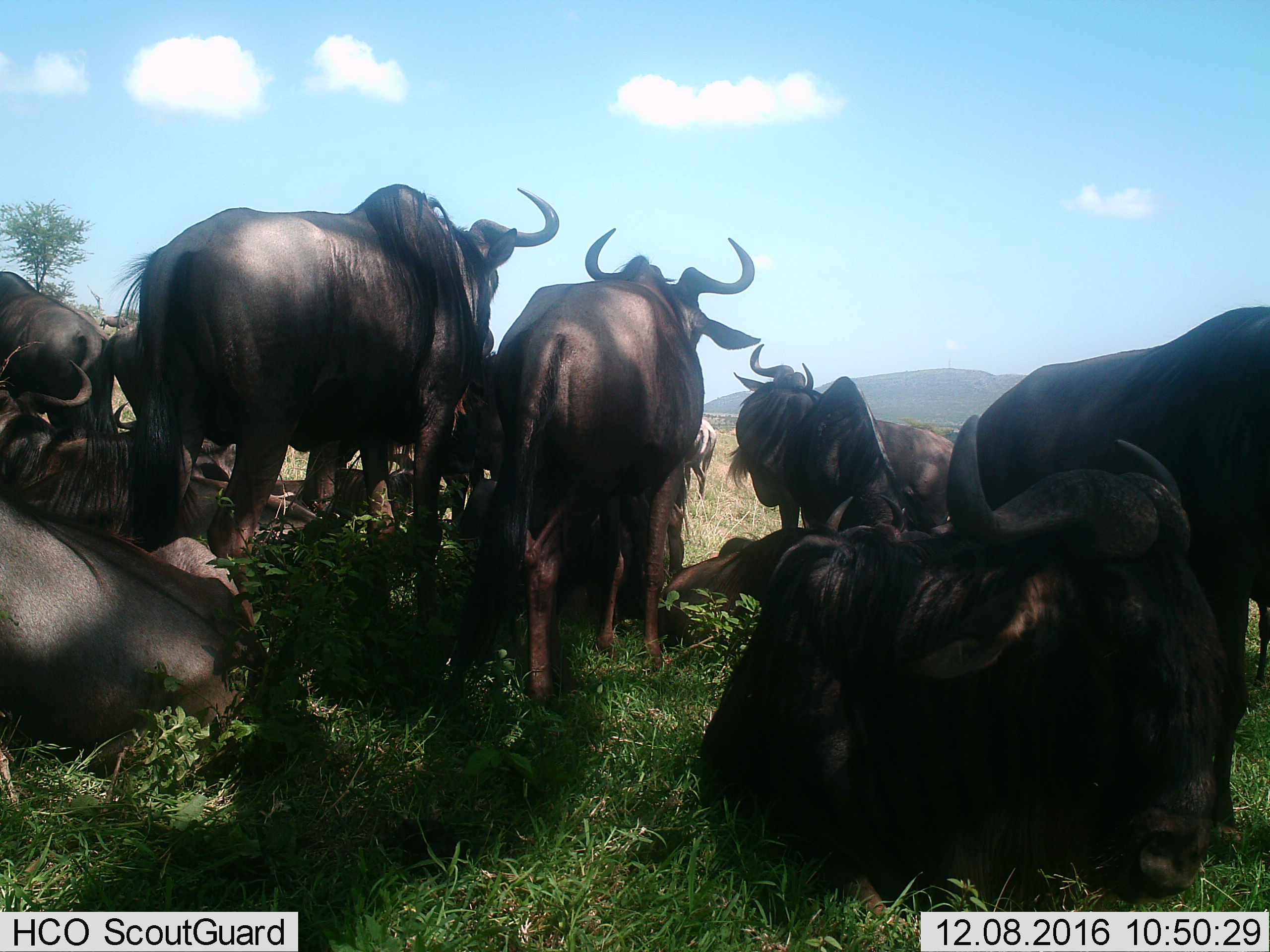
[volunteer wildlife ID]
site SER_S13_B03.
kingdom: Animalia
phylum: Chordata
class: Mammalia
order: Artiodactyla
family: Bovidae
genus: Connochaetes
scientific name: Connochaetes taurinus taurinus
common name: blue wildebeest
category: wildebeestblue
Wildebeestblue (blue wildebeest) (Connochaetes taurinus taurinus), count 11-50. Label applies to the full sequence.